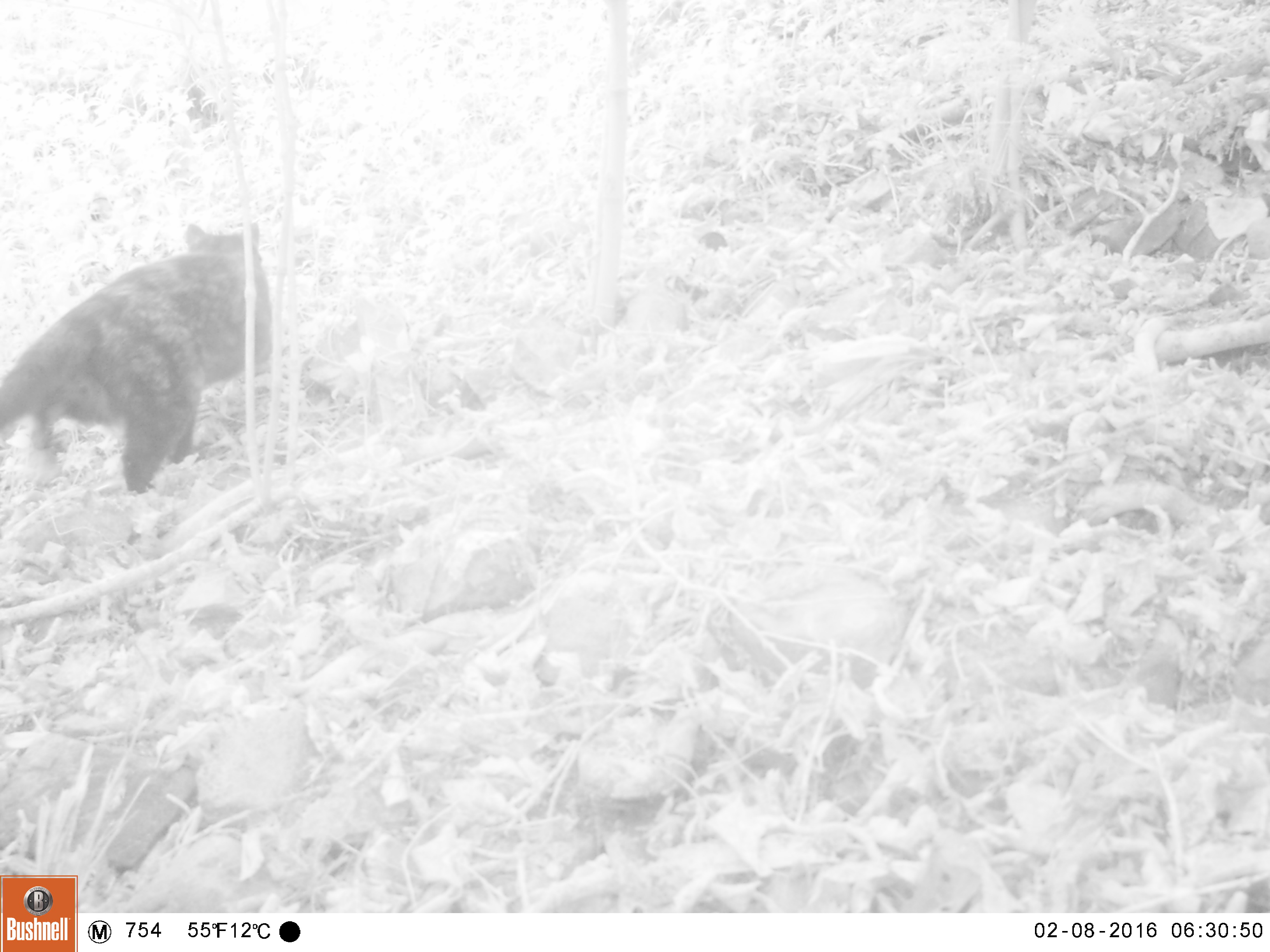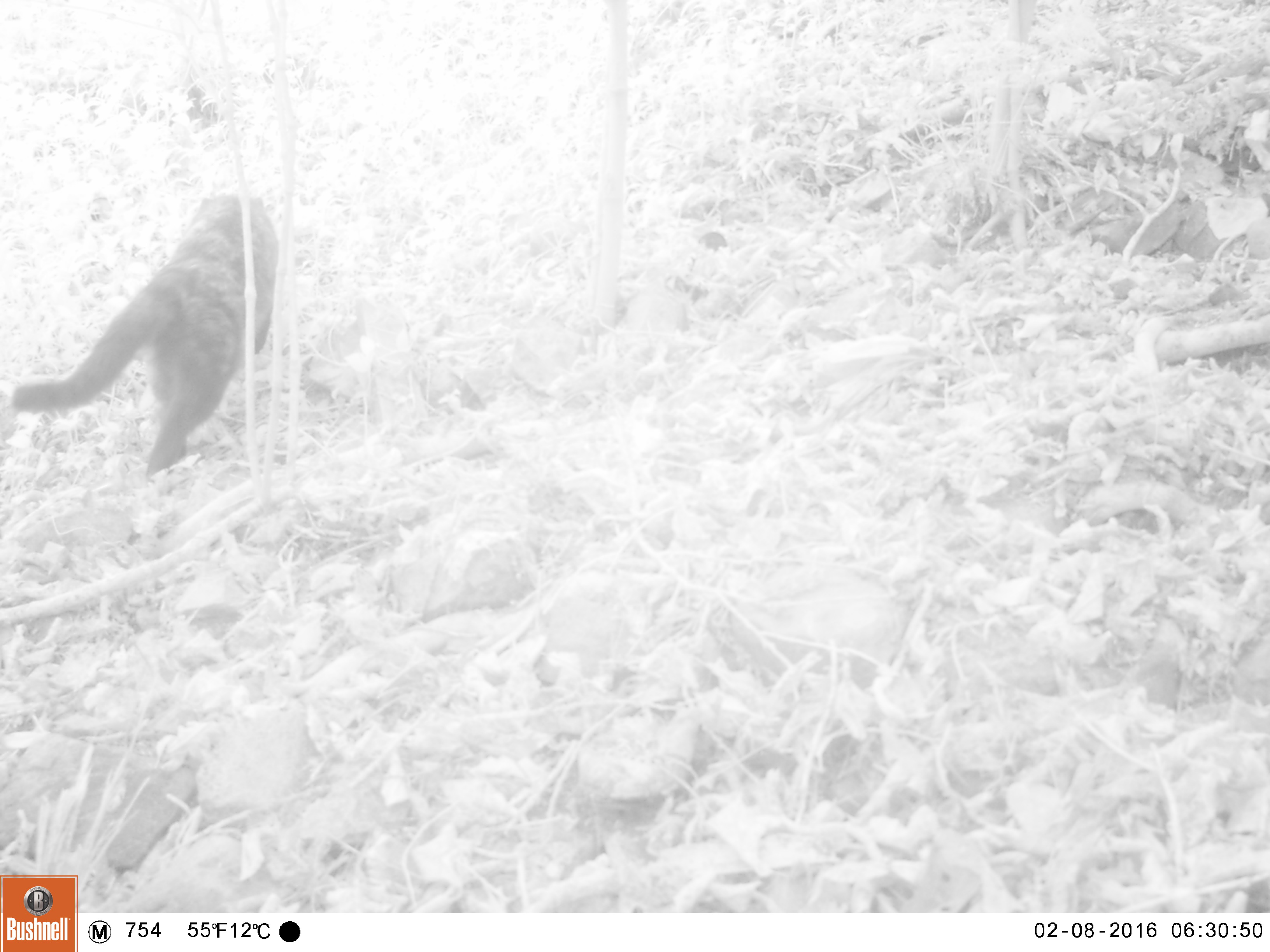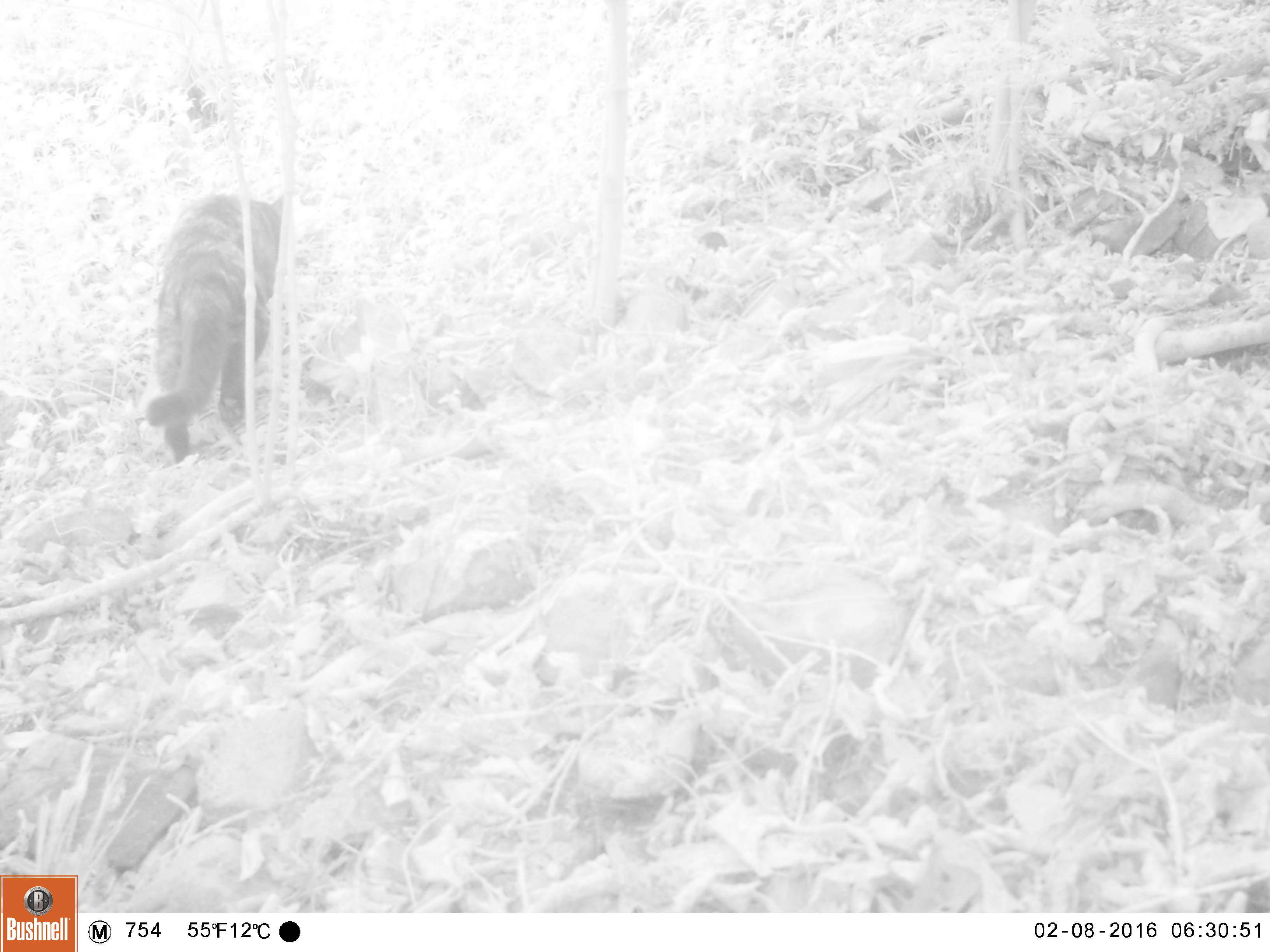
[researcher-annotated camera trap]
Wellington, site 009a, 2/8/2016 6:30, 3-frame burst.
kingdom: Animalia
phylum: Chordata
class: Mammalia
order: Carnivora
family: Felidae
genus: Felis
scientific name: Felis catus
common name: cat